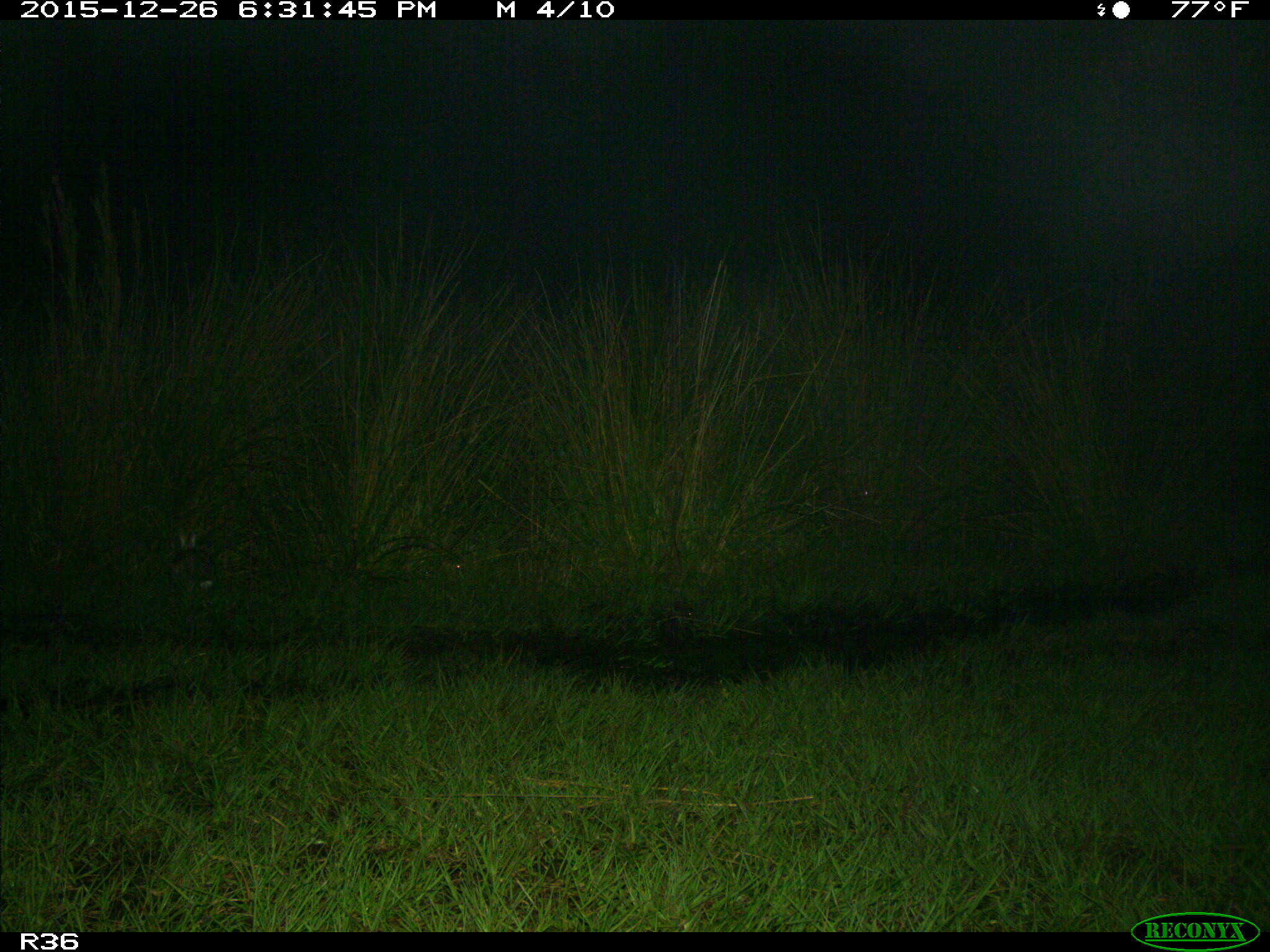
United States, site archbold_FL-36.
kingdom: Animalia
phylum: Chordata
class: Mammalia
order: Lagomorpha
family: Leporidae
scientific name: Leporidae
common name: rabbits and hares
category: unidentified rabbit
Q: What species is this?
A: Unidentified rabbit (rabbits and hares) (Leporidae).